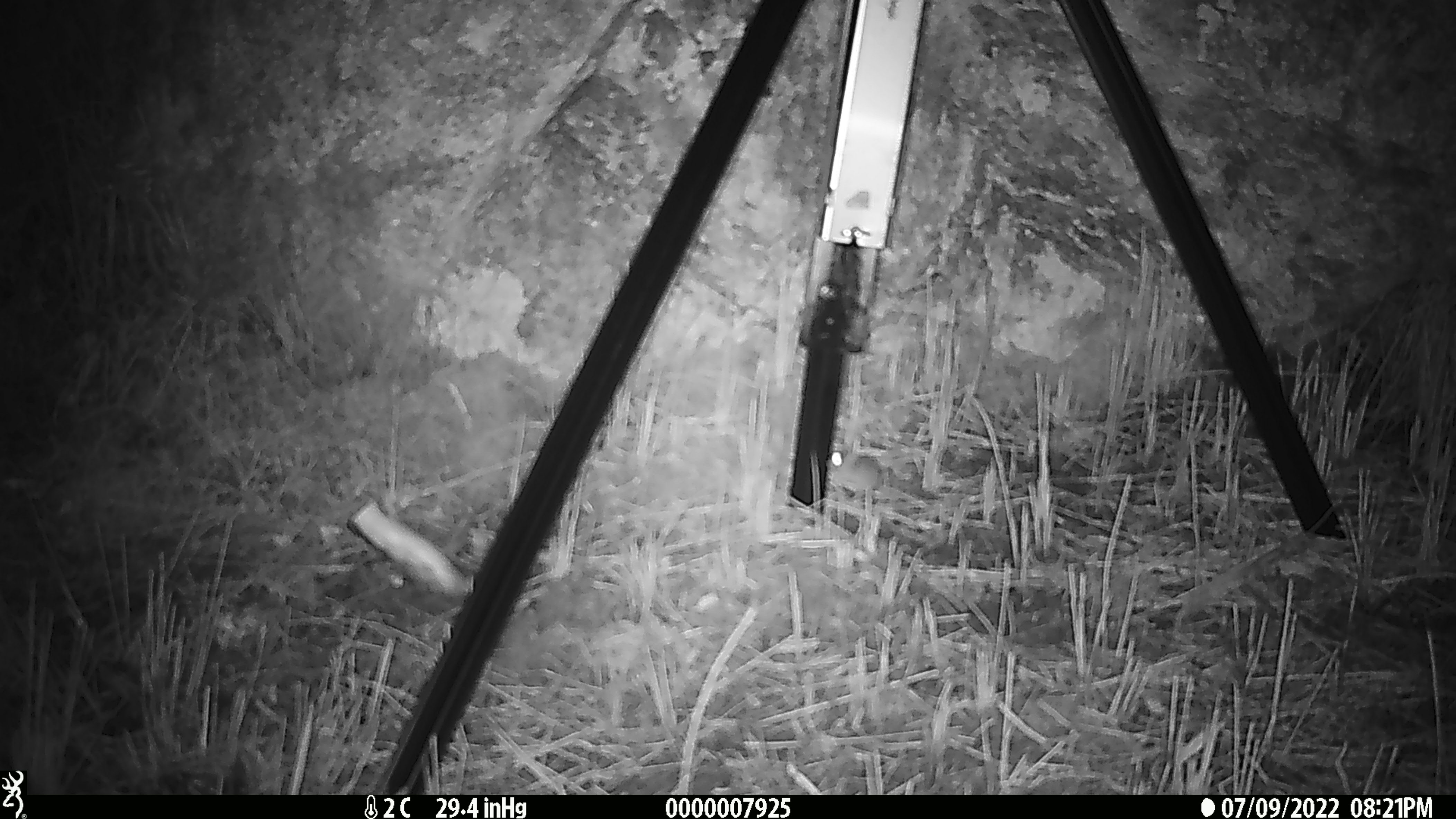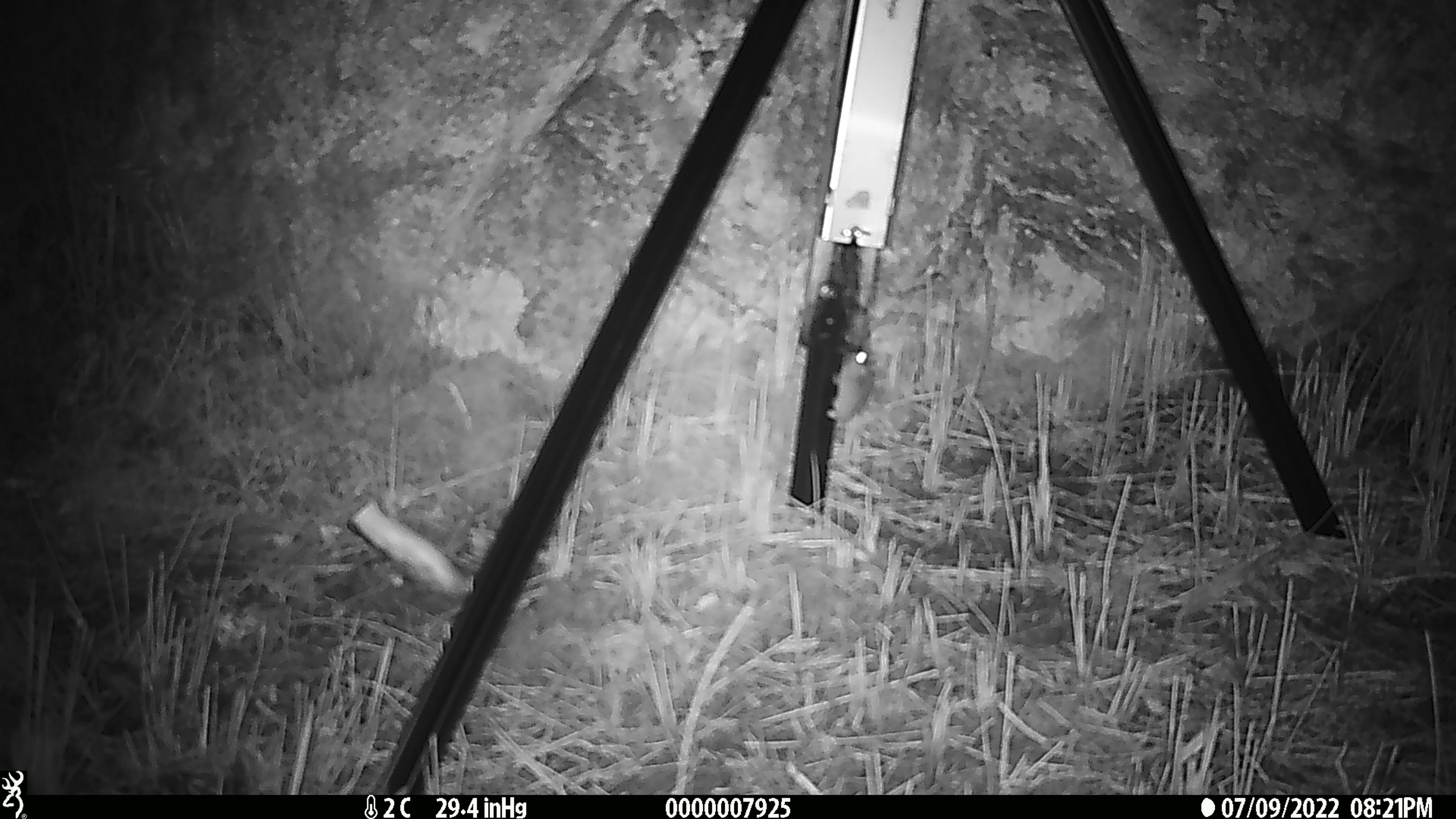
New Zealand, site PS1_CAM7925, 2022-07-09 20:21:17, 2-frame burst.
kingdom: Animalia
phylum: Chordata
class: Mammalia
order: Rodentia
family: Muridae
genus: Mus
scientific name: Mus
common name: mouse